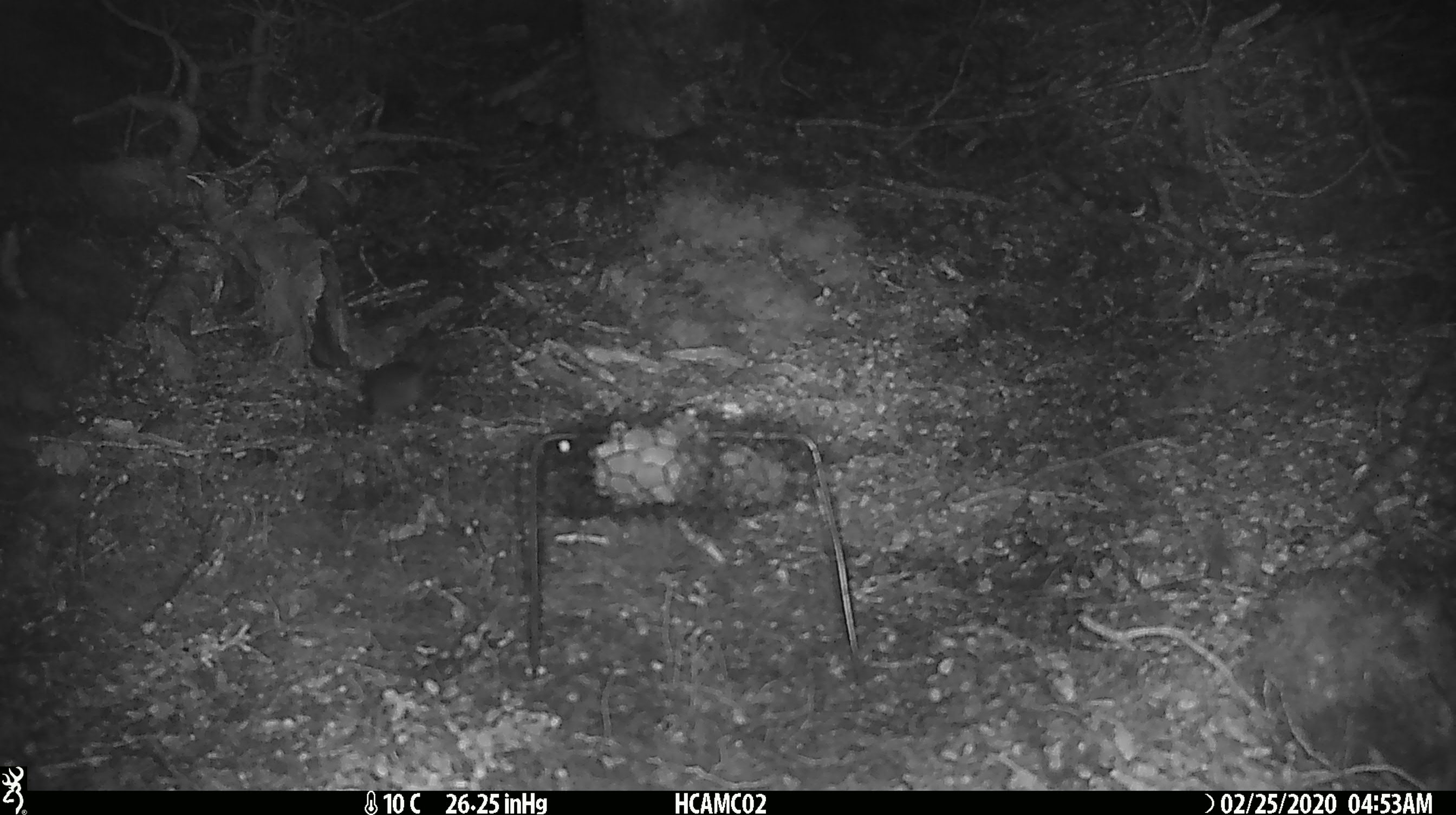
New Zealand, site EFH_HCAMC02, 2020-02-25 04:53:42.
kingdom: Animalia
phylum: Chordata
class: Mammalia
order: Rodentia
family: Muridae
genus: Mus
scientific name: Mus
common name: mouse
Mouse (Mus).